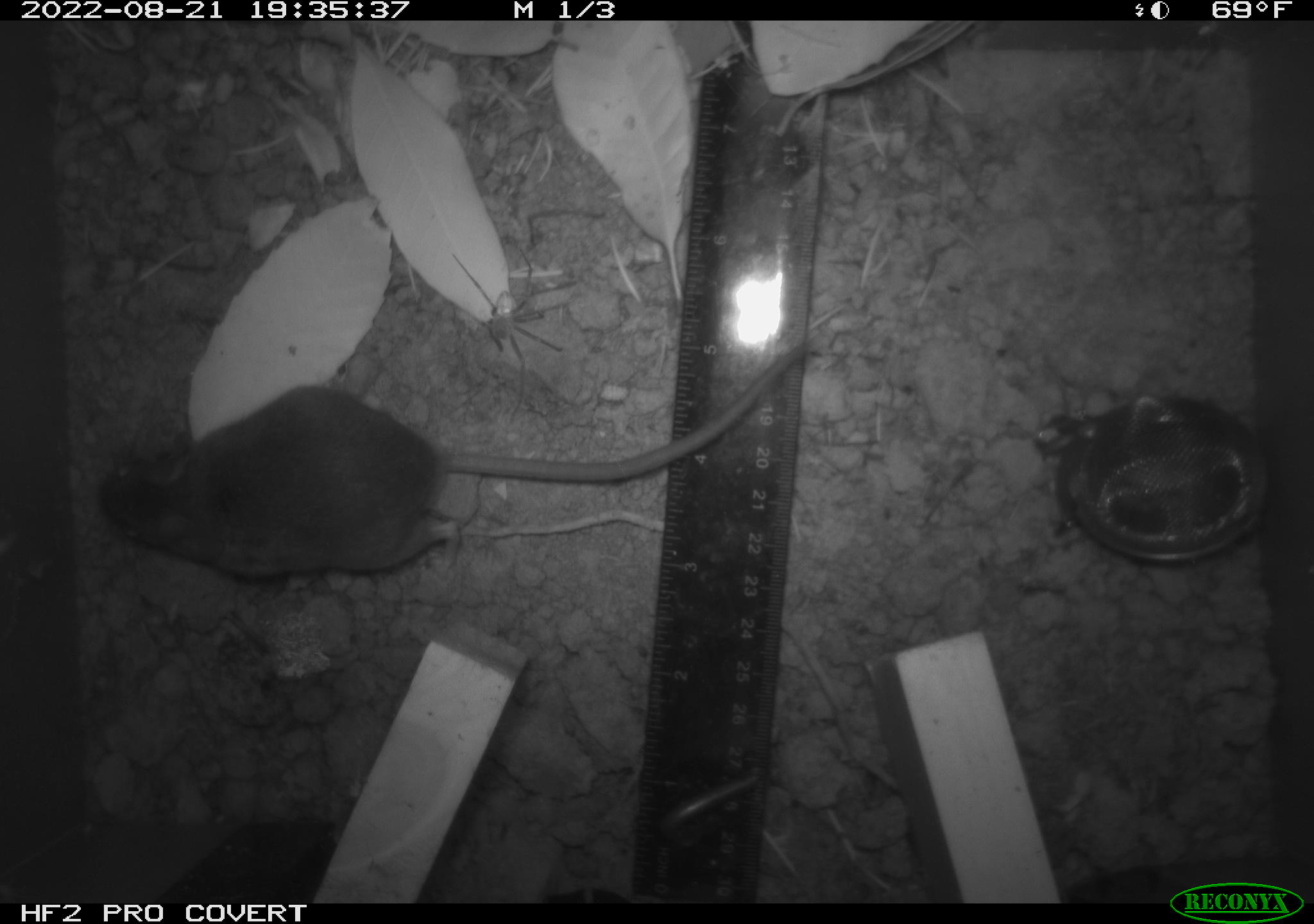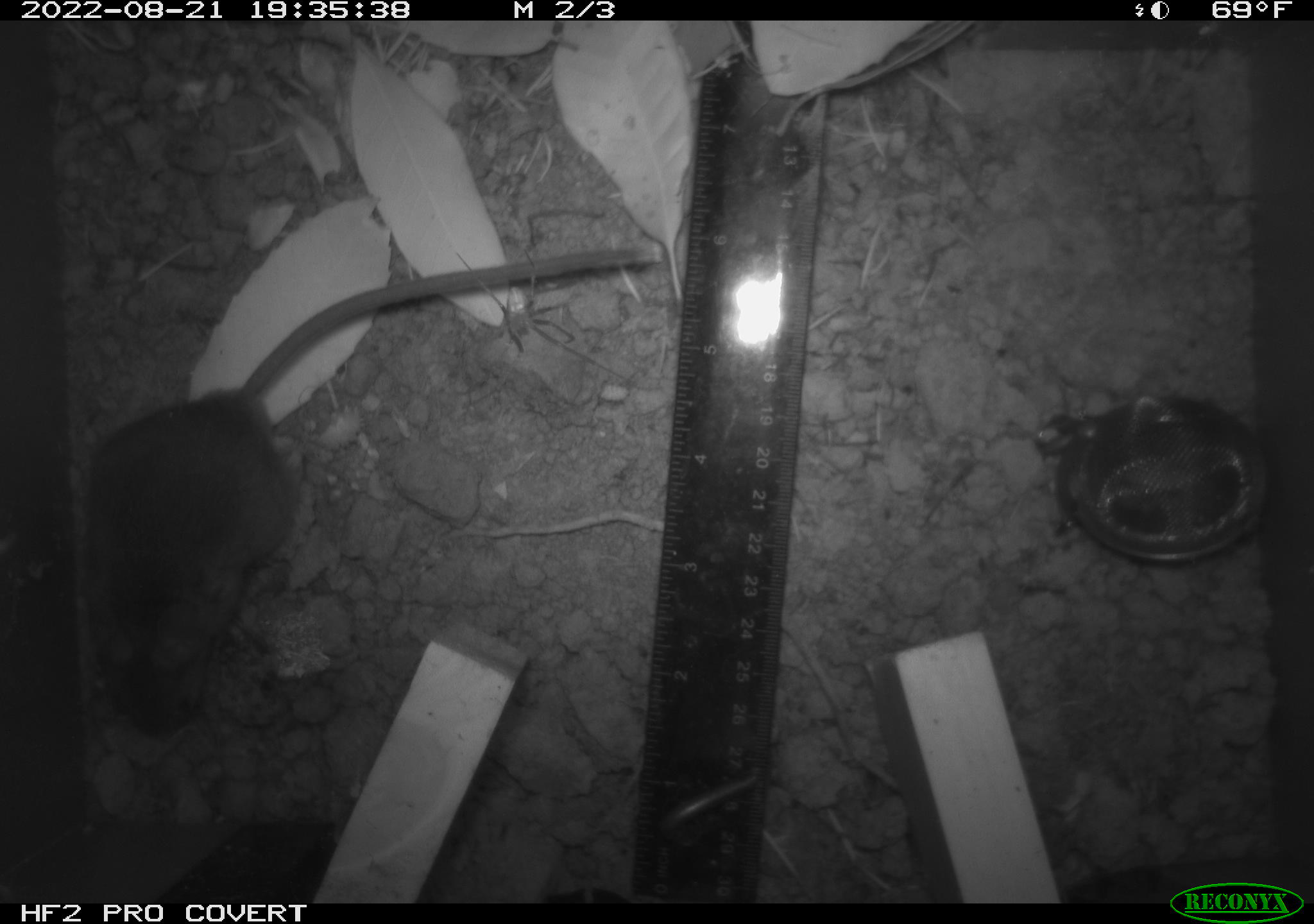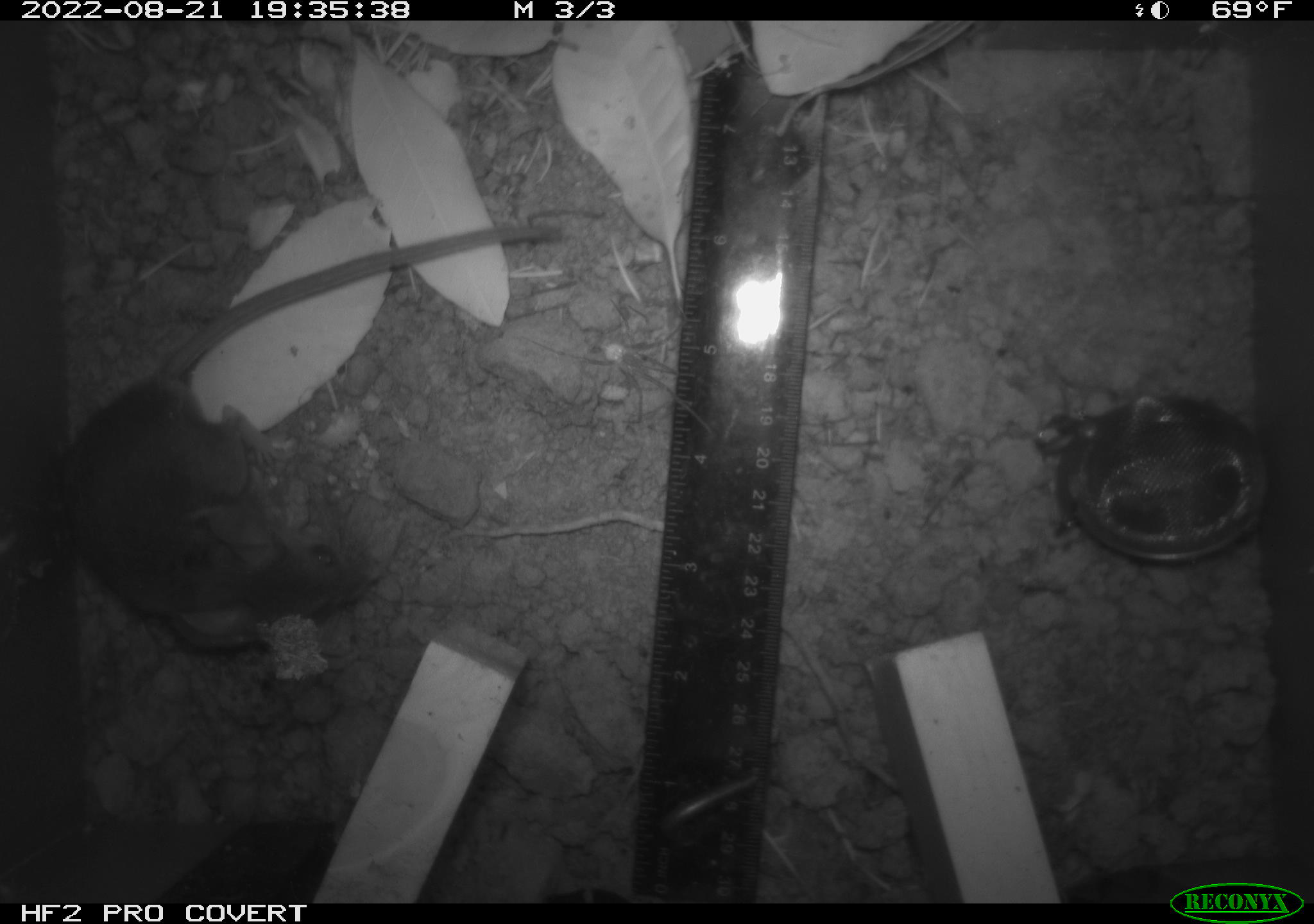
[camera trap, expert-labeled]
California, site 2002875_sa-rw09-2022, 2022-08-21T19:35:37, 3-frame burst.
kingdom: Animalia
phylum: Arthropoda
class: Arachnida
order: Araneae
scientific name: Araneae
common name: spider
Spider (Araneae).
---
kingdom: Animalia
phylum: Chordata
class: Mammalia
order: Rodentia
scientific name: Rodentia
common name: rodent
Rodent (Rodentia).